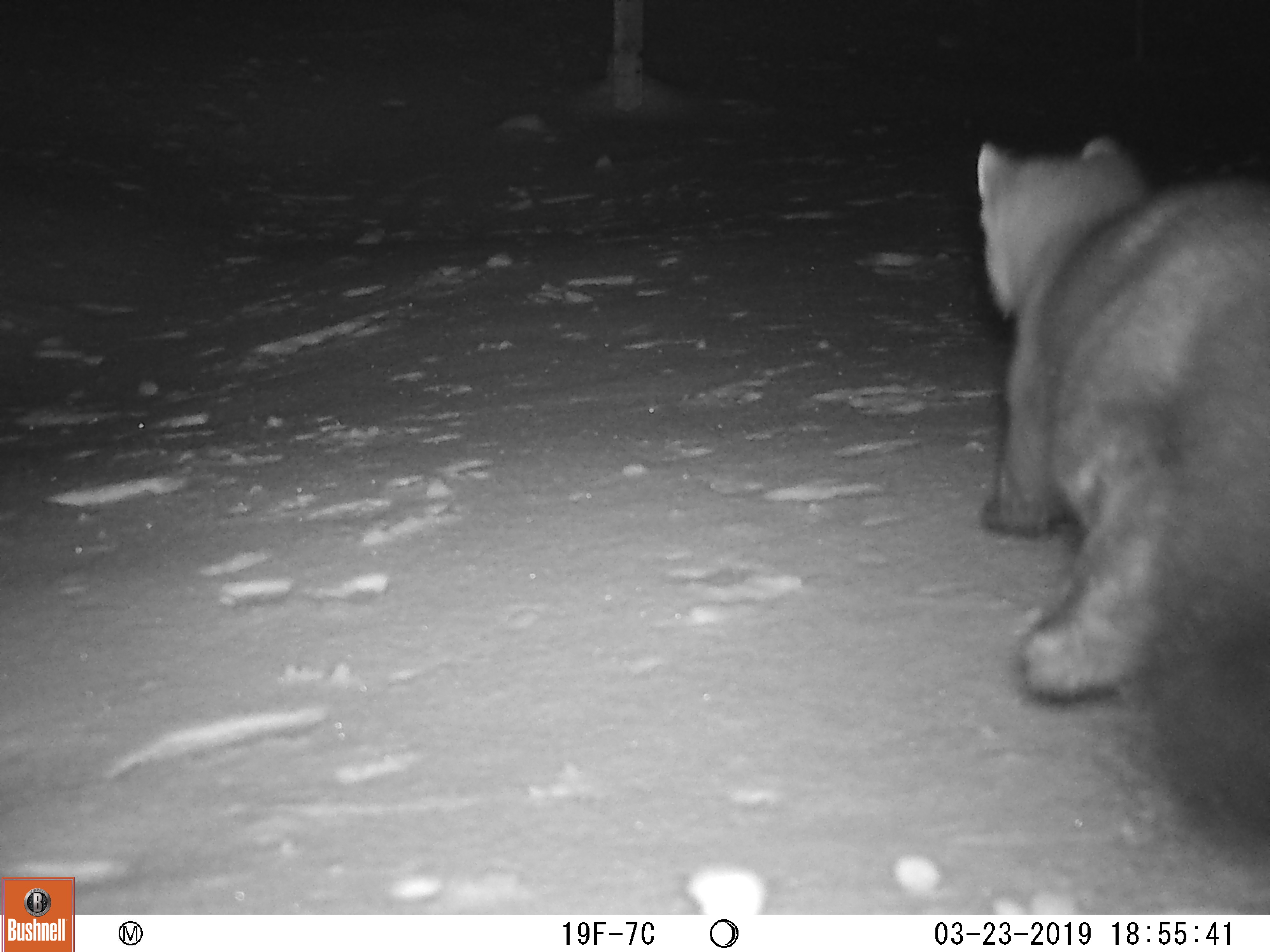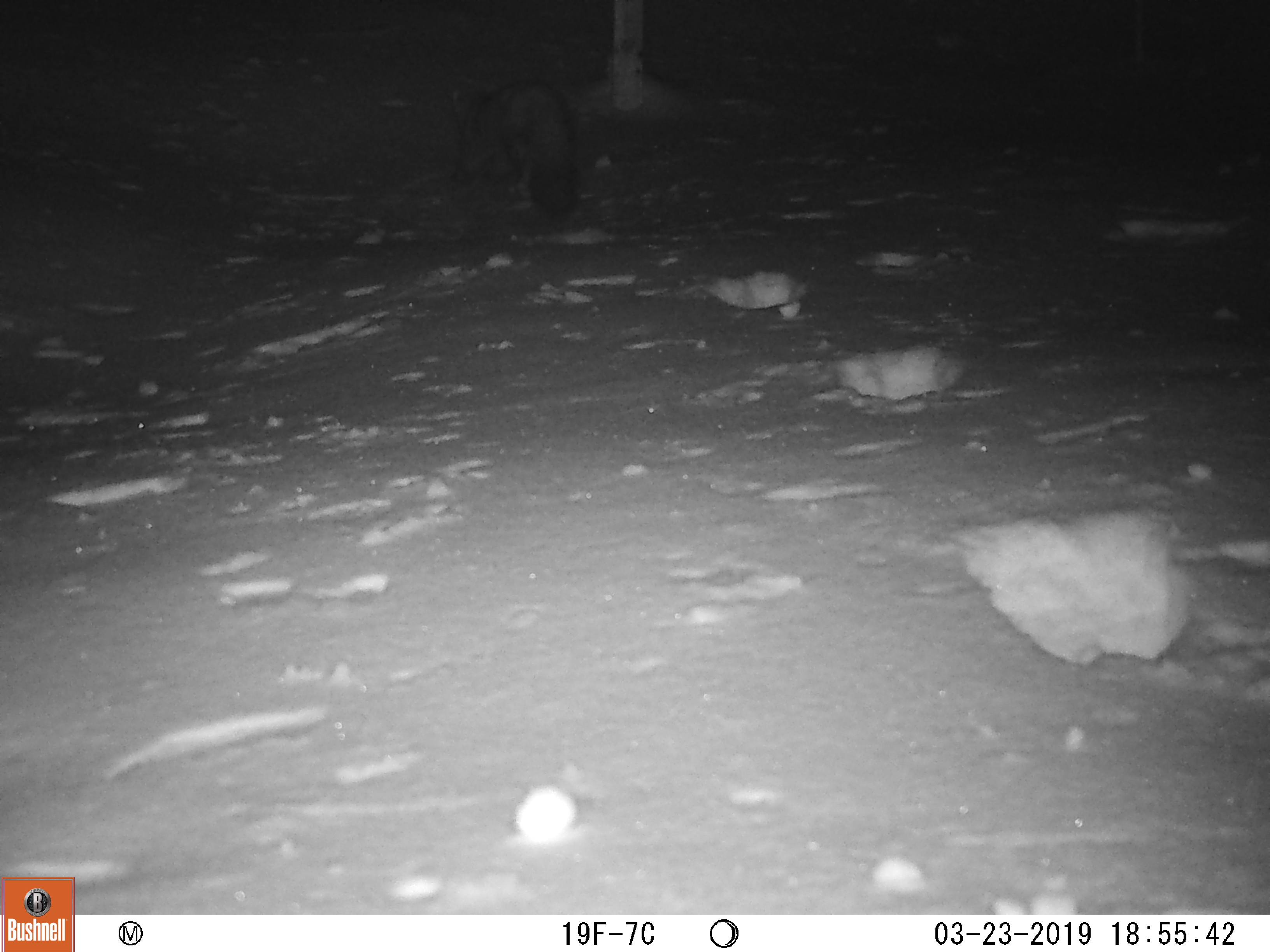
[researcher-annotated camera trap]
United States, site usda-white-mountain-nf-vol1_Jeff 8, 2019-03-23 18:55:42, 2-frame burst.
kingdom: Animalia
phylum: Chordata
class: Mammalia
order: Carnivora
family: Mustelidae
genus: Martes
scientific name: Martes americana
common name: american marten